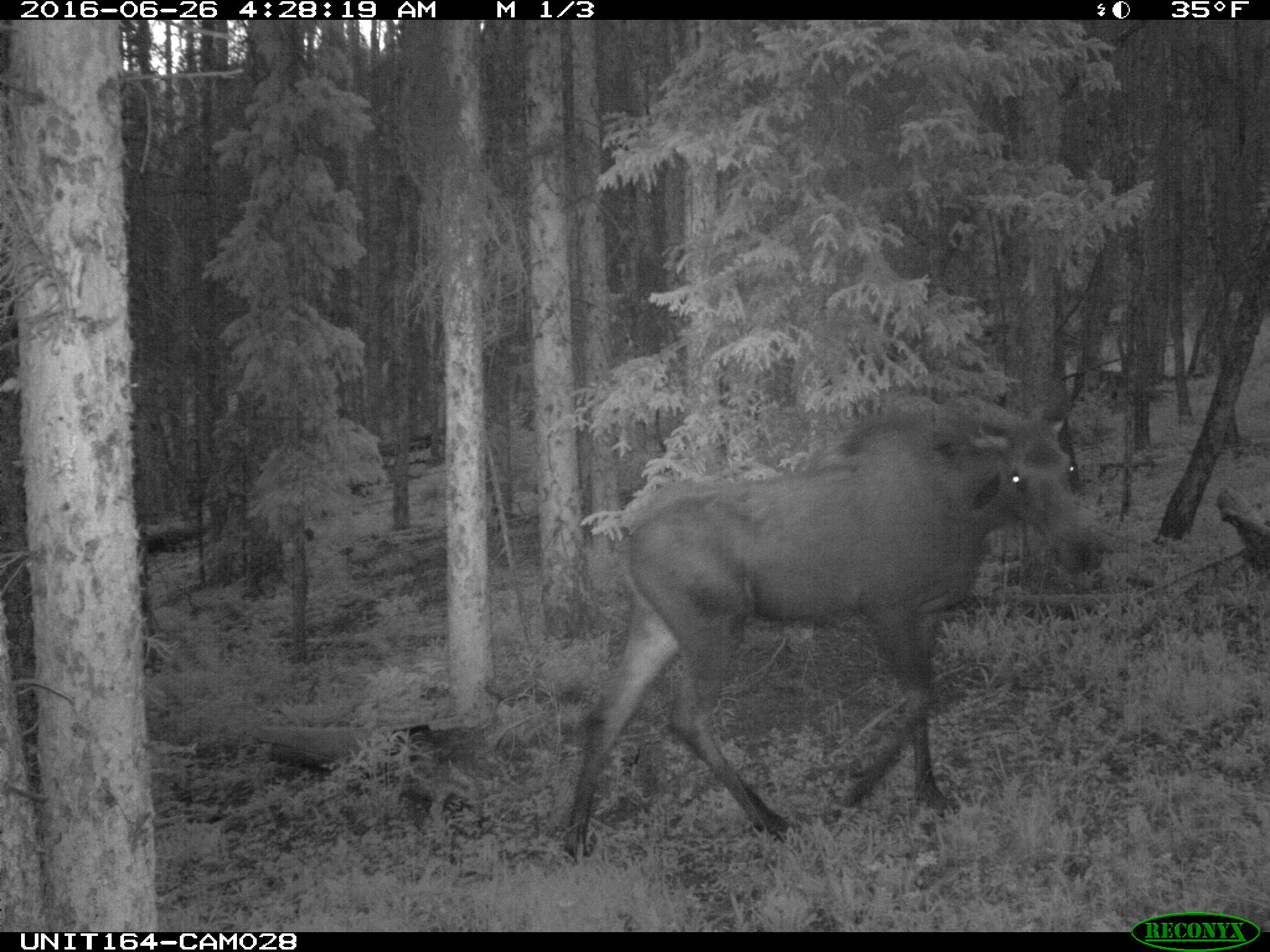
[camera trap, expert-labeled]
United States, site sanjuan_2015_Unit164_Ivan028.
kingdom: Animalia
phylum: Chordata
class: Mammalia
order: Artiodactyla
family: Cervidae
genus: Alces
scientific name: Alces alces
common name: moose